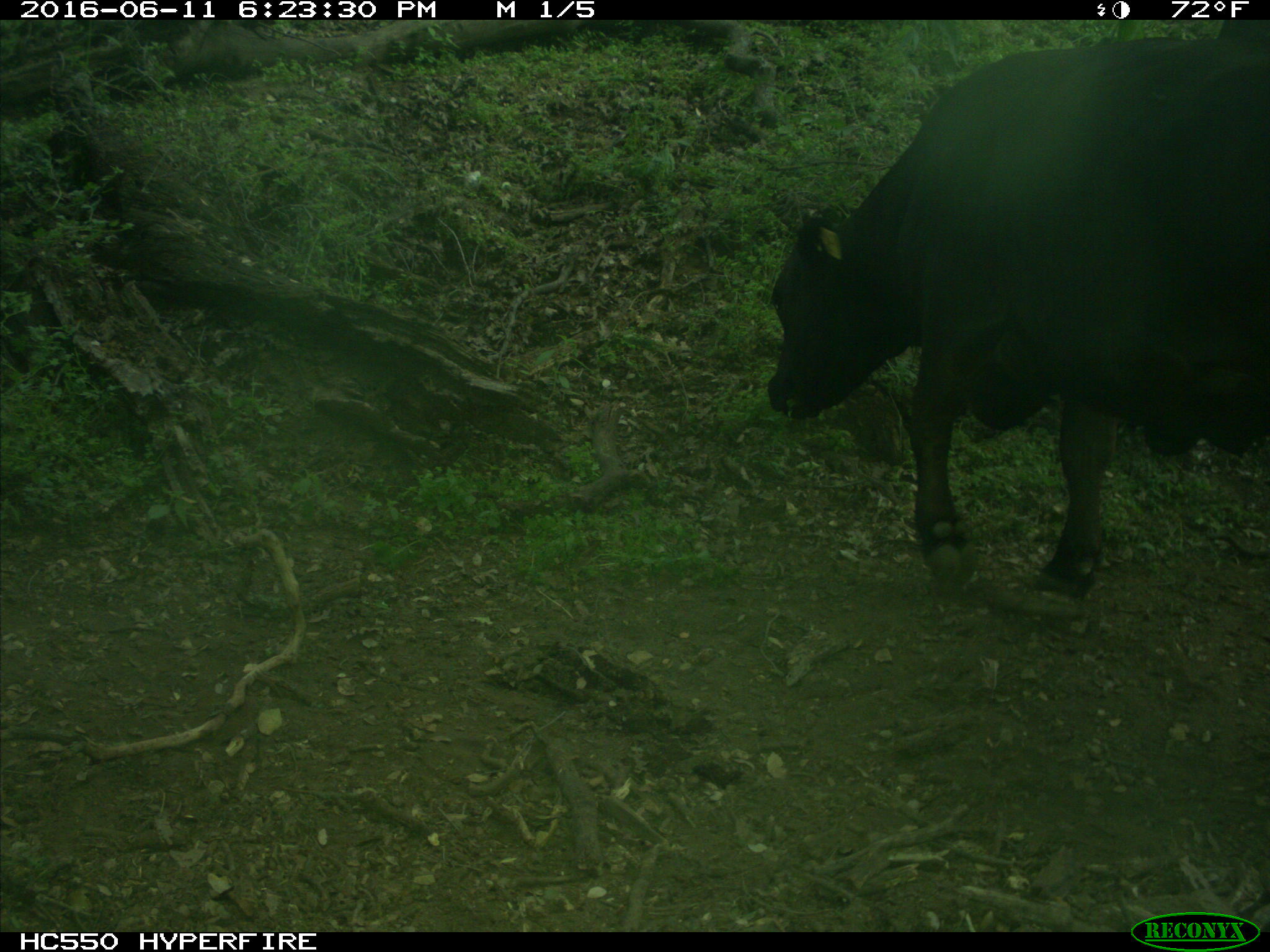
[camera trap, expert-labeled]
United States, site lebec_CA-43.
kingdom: Animalia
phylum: Chordata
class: Mammalia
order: Artiodactyla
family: Bovidae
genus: Bos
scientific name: Bos taurus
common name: domestic cow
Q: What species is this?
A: Bos taurus (domestic cow).